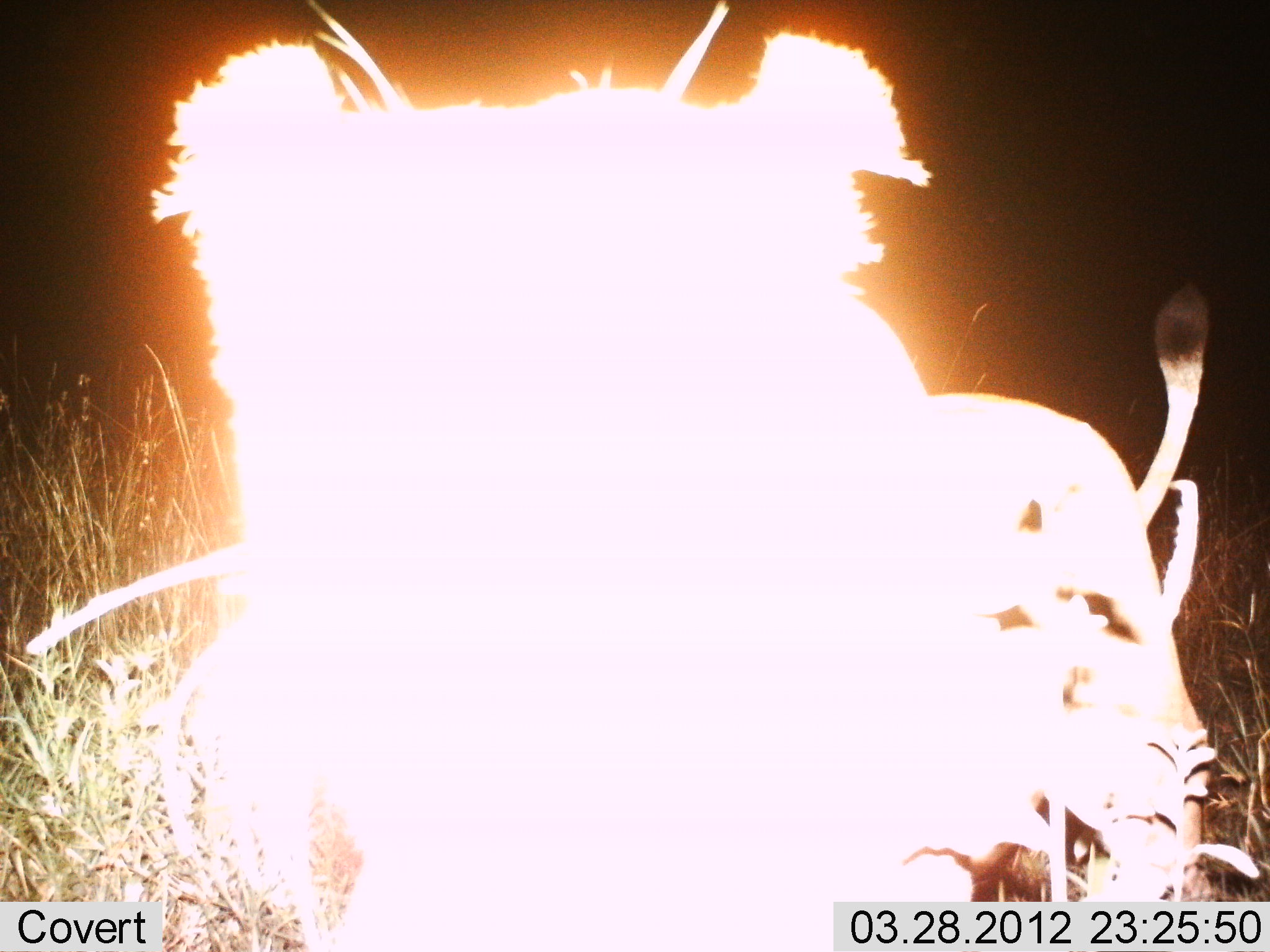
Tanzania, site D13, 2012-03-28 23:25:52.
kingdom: Animalia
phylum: Chordata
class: Mammalia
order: Carnivora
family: Felidae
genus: Panthera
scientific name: Panthera leo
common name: lion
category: lionfemale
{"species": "lionfemale (lion) (Panthera leo)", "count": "1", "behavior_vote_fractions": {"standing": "63%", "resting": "21%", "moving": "0%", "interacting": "16%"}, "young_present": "16%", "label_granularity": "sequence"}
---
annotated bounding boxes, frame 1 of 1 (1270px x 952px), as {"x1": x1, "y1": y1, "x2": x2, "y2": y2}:
animal: {"x1": 134, "y1": 0, "x2": 1220, "y2": 950}